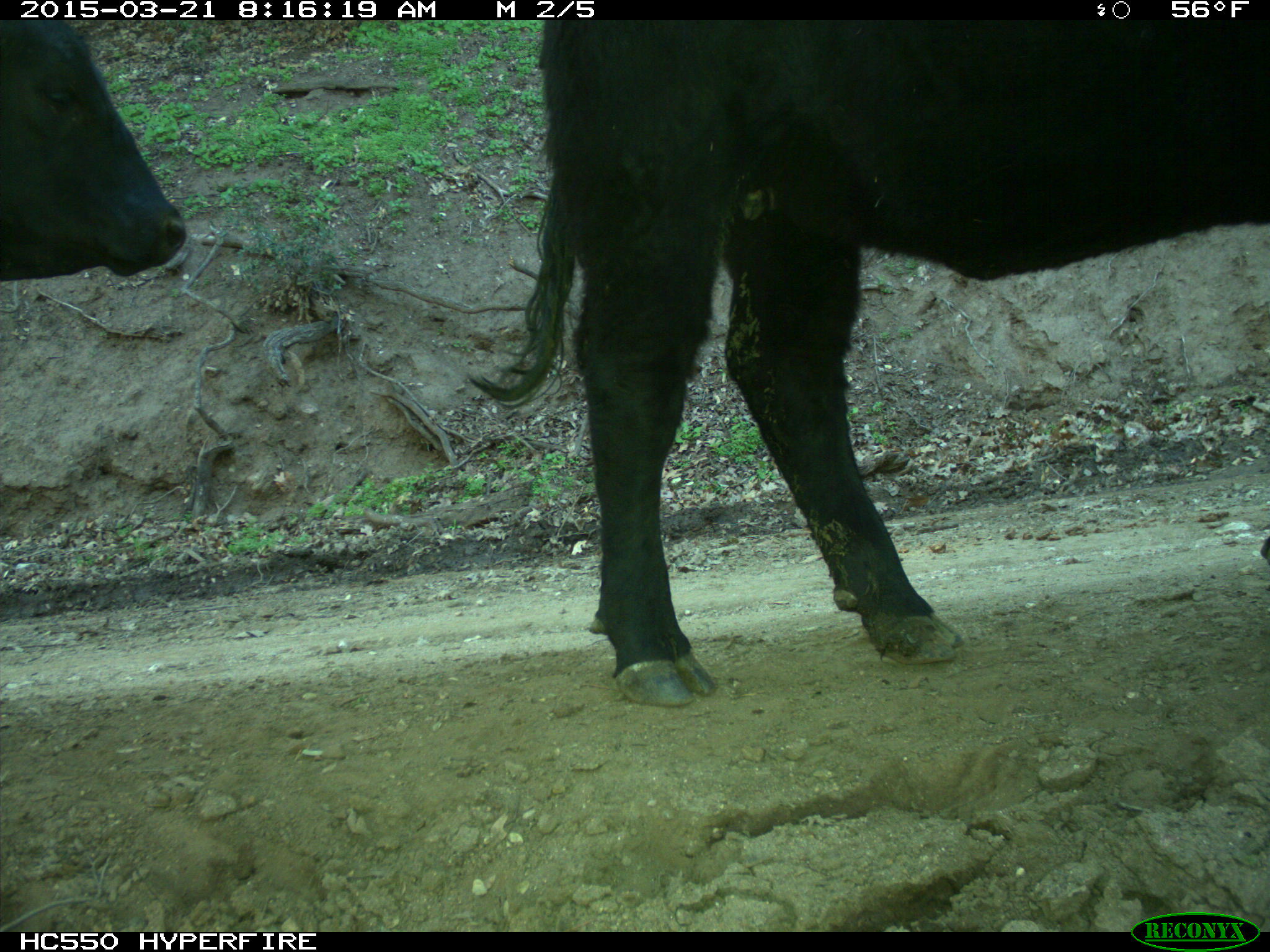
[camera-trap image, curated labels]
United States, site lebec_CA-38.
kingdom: Animalia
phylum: Chordata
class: Mammalia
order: Artiodactyla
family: Bovidae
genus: Bos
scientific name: Bos taurus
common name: domestic cow